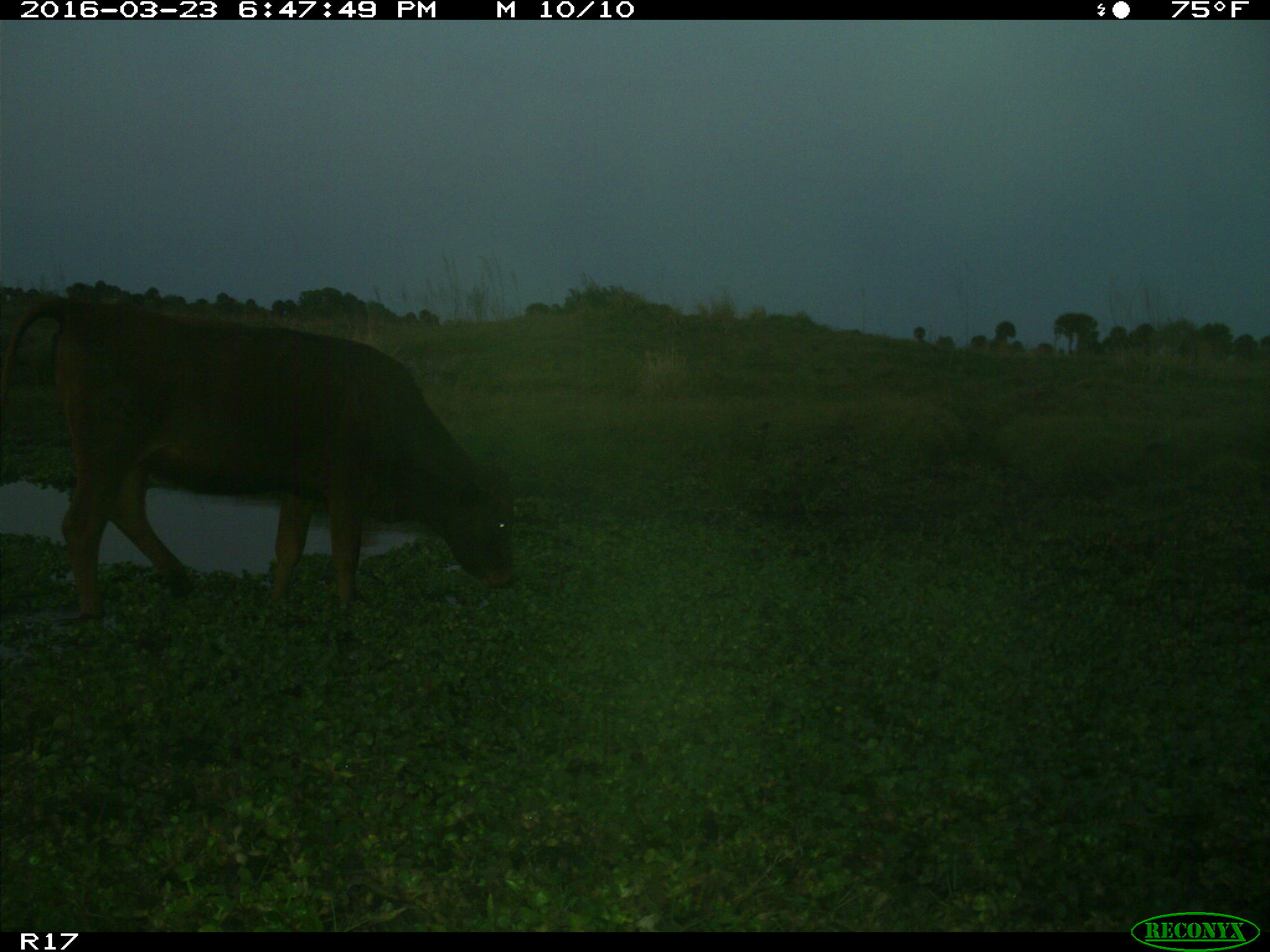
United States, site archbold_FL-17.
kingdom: Animalia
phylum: Chordata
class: Mammalia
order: Artiodactyla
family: Bovidae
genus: Bos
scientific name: Bos taurus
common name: domestic cow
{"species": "Bos taurus (domestic cow)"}